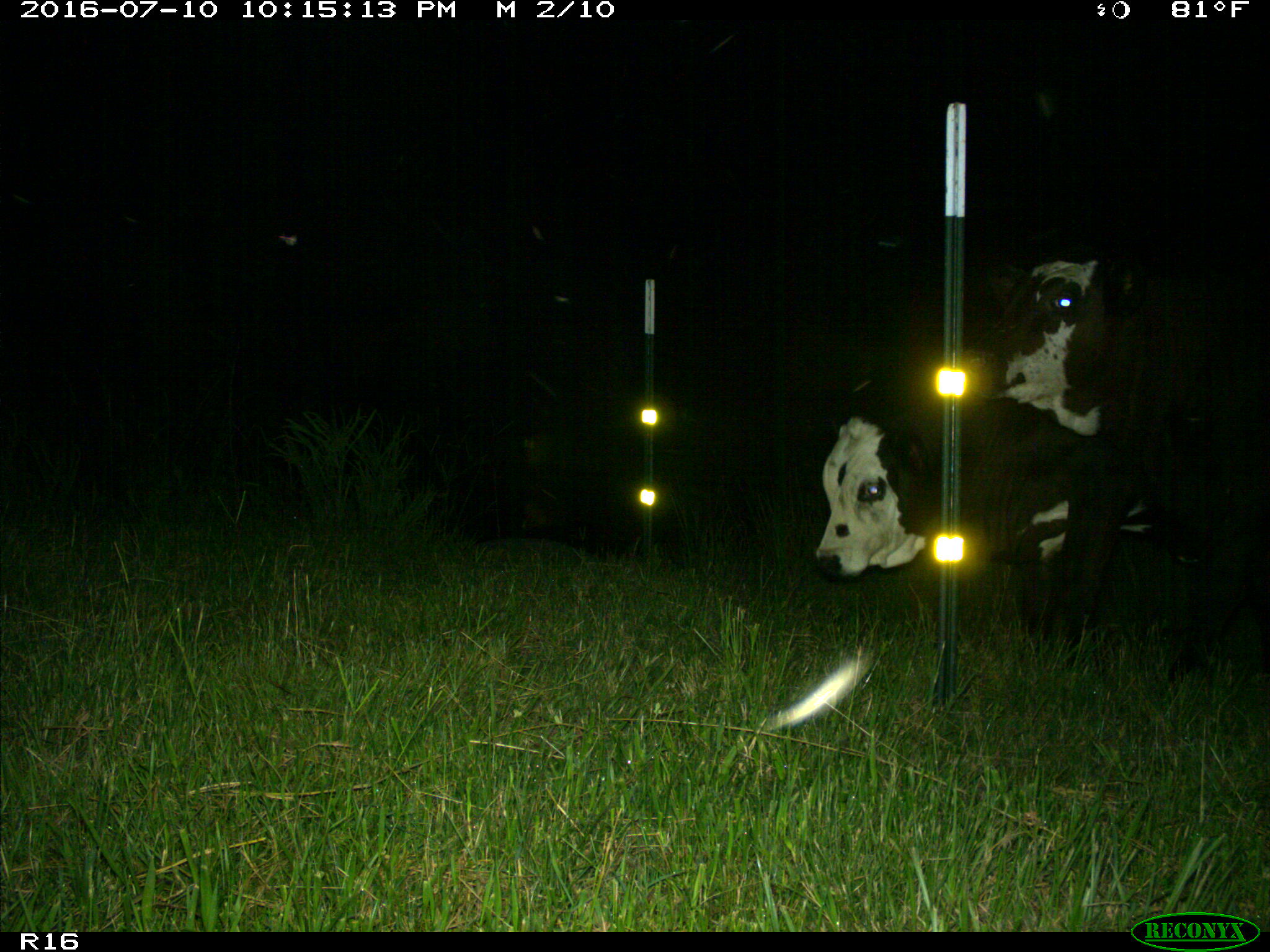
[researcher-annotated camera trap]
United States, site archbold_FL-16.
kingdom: Animalia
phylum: Chordata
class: Mammalia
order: Artiodactyla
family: Bovidae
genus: Bos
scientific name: Bos taurus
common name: domestic cow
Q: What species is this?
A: Bos taurus (domestic cow).